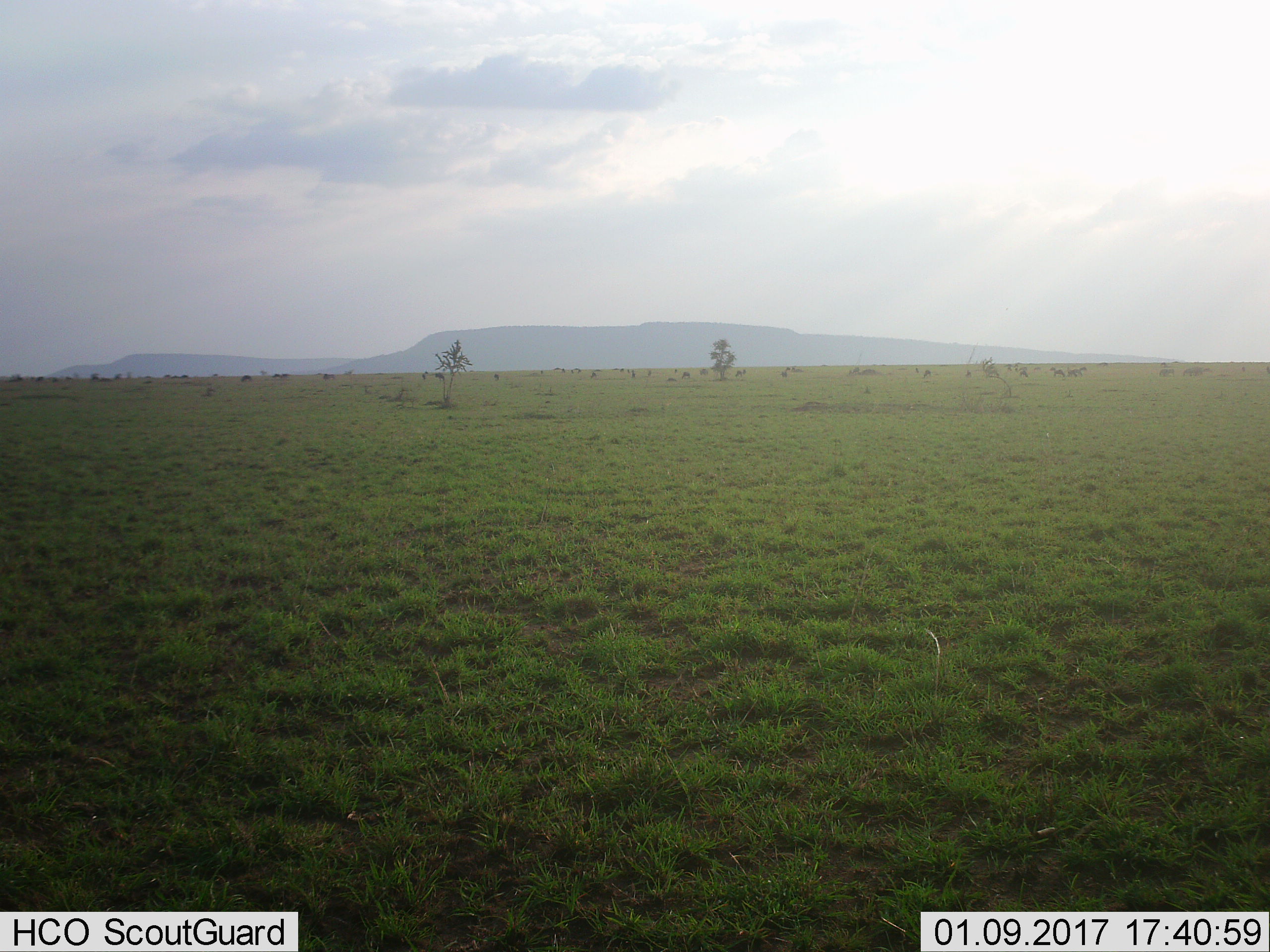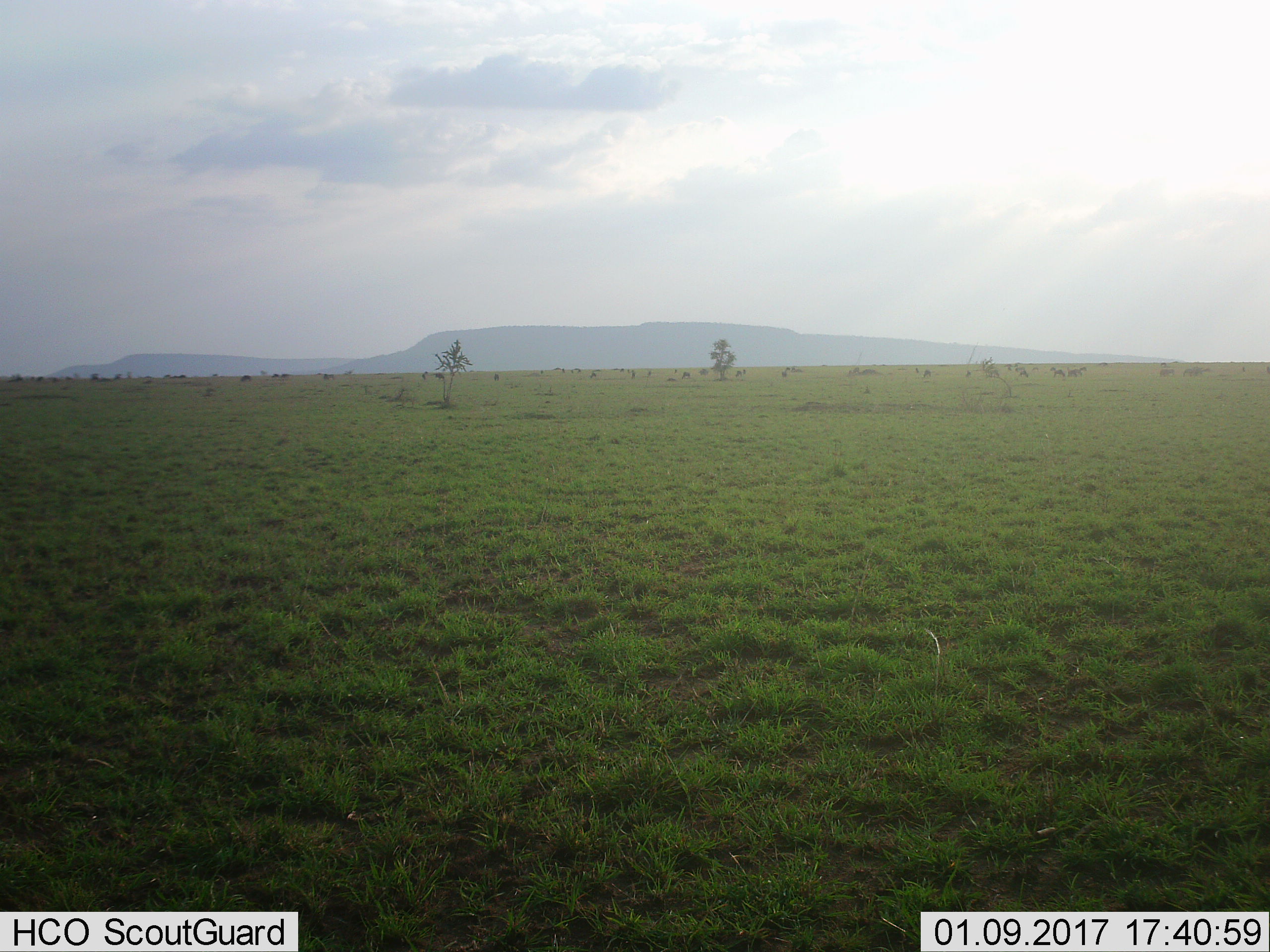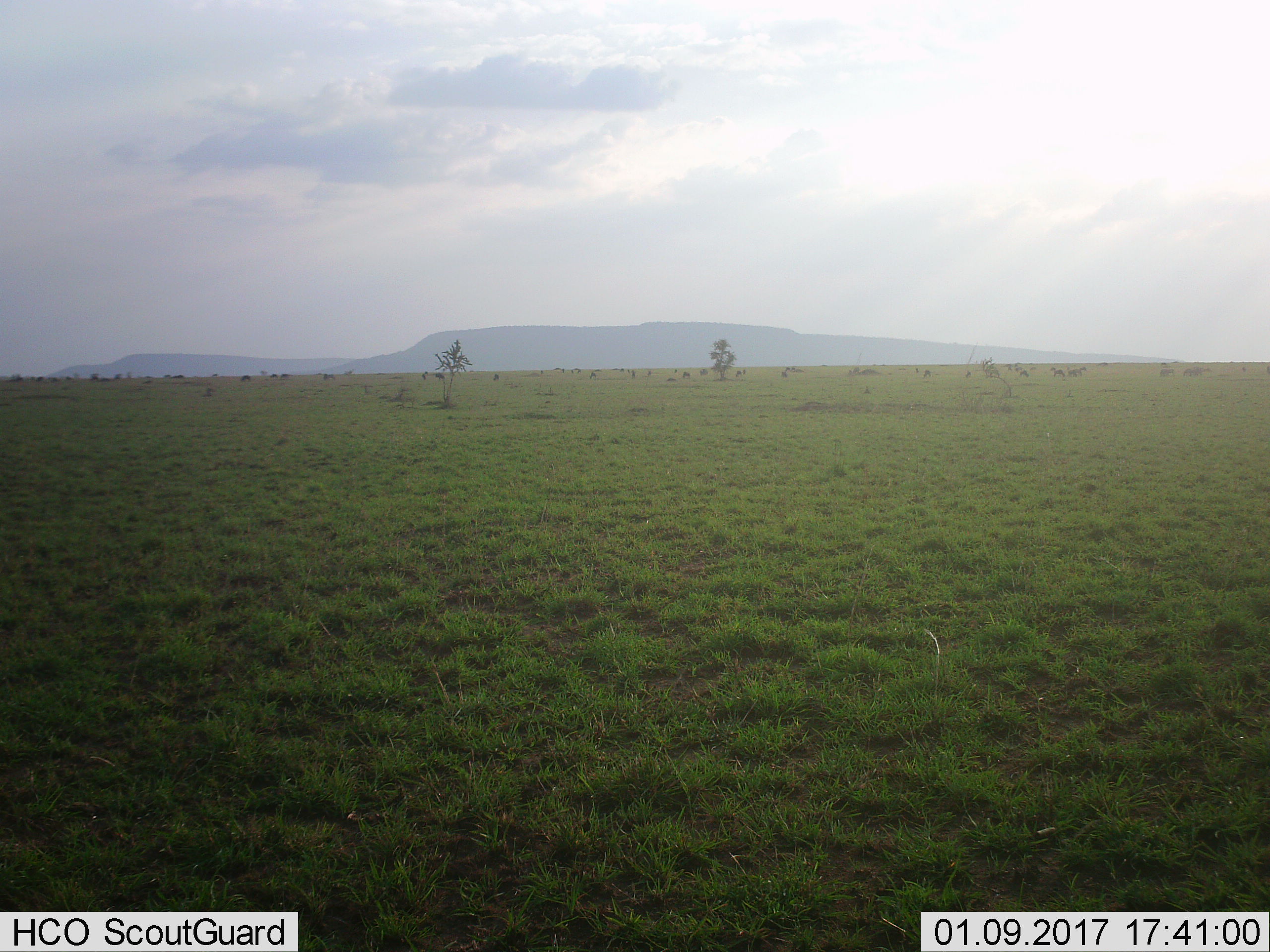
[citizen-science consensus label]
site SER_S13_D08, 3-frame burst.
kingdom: Animalia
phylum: Chordata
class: Mammalia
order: Artiodactyla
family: Bovidae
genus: Connochaetes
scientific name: Connochaetes taurinus taurinus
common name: blue wildebeest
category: wildebeestblue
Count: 11-50.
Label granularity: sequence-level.